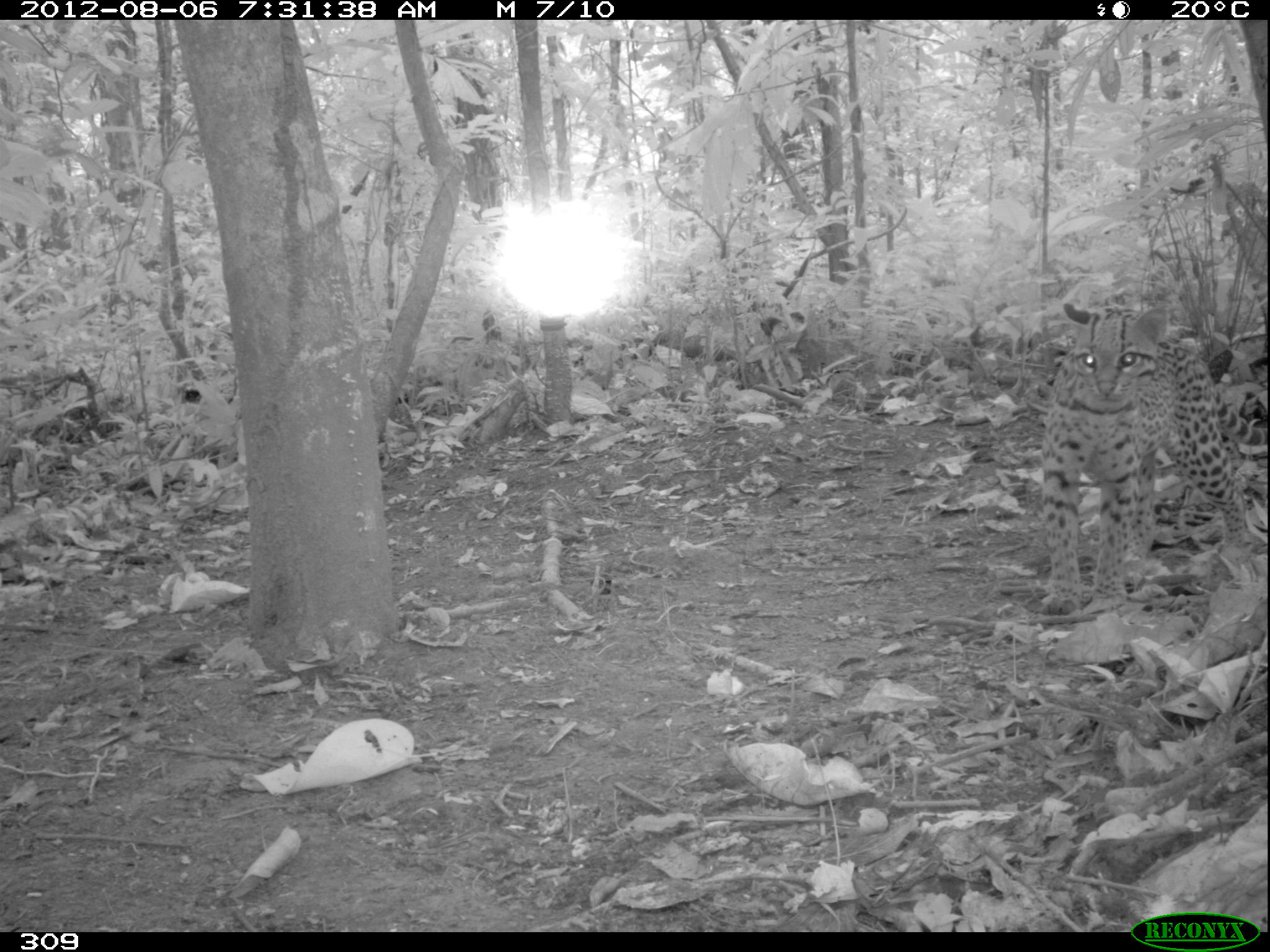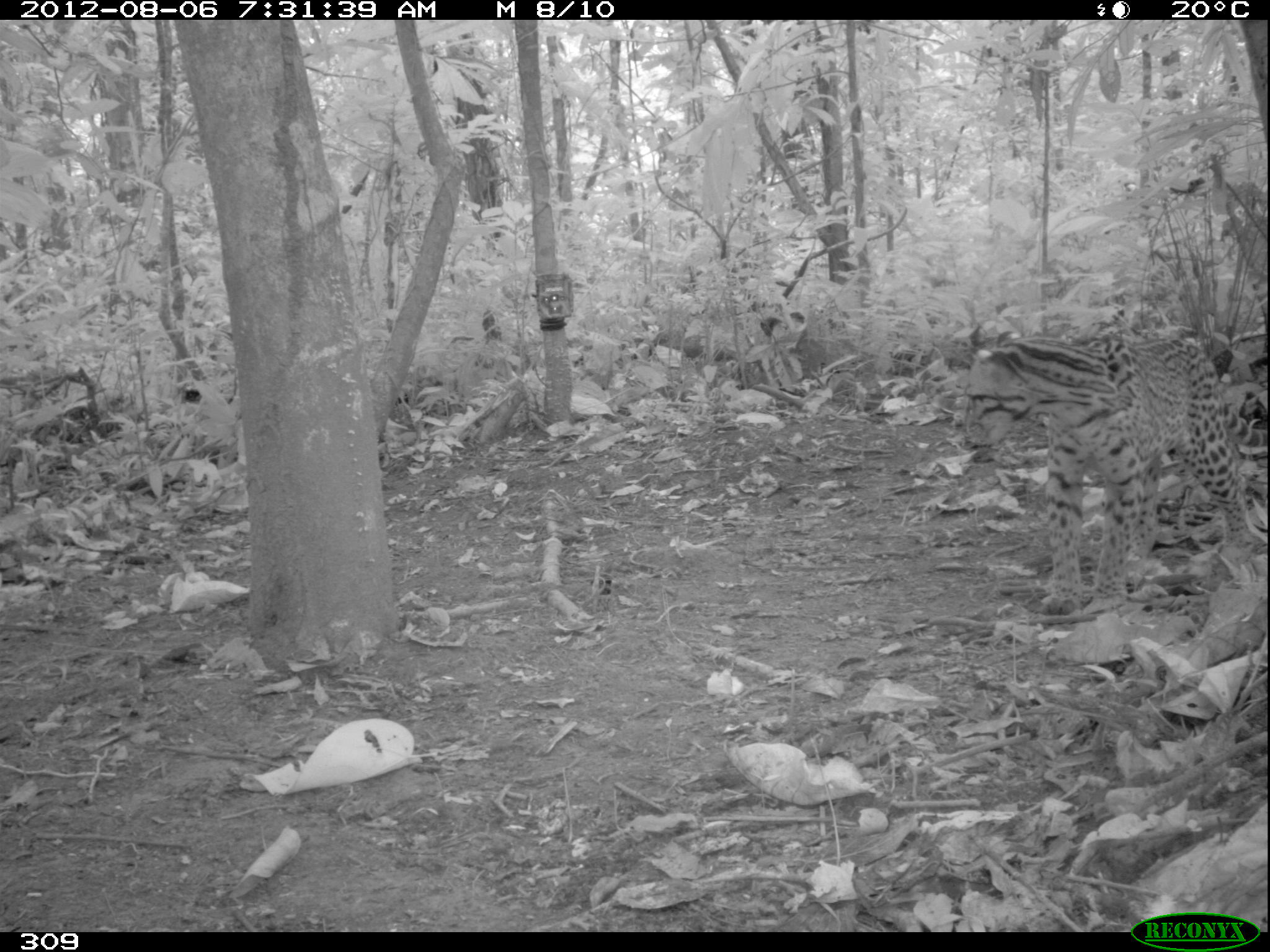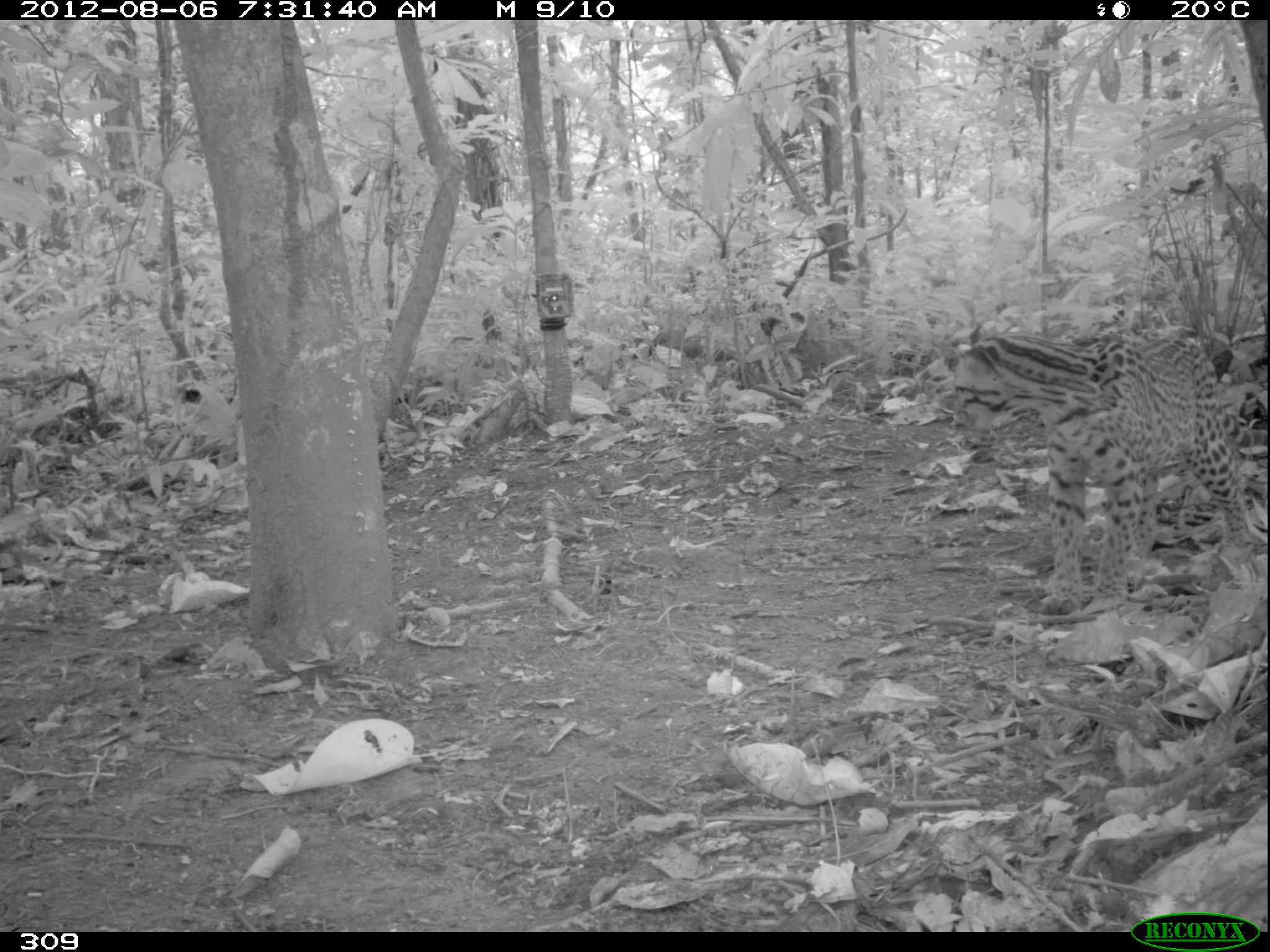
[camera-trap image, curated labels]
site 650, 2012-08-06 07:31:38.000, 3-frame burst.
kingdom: Animalia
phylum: Chordata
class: Mammalia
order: Carnivora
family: Felidae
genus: Leopardus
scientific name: Leopardus pardalis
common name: ocelot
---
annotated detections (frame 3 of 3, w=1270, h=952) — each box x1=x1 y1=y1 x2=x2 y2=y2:
leopardus pardalis: x1=946 y1=325 x2=1265 y2=613